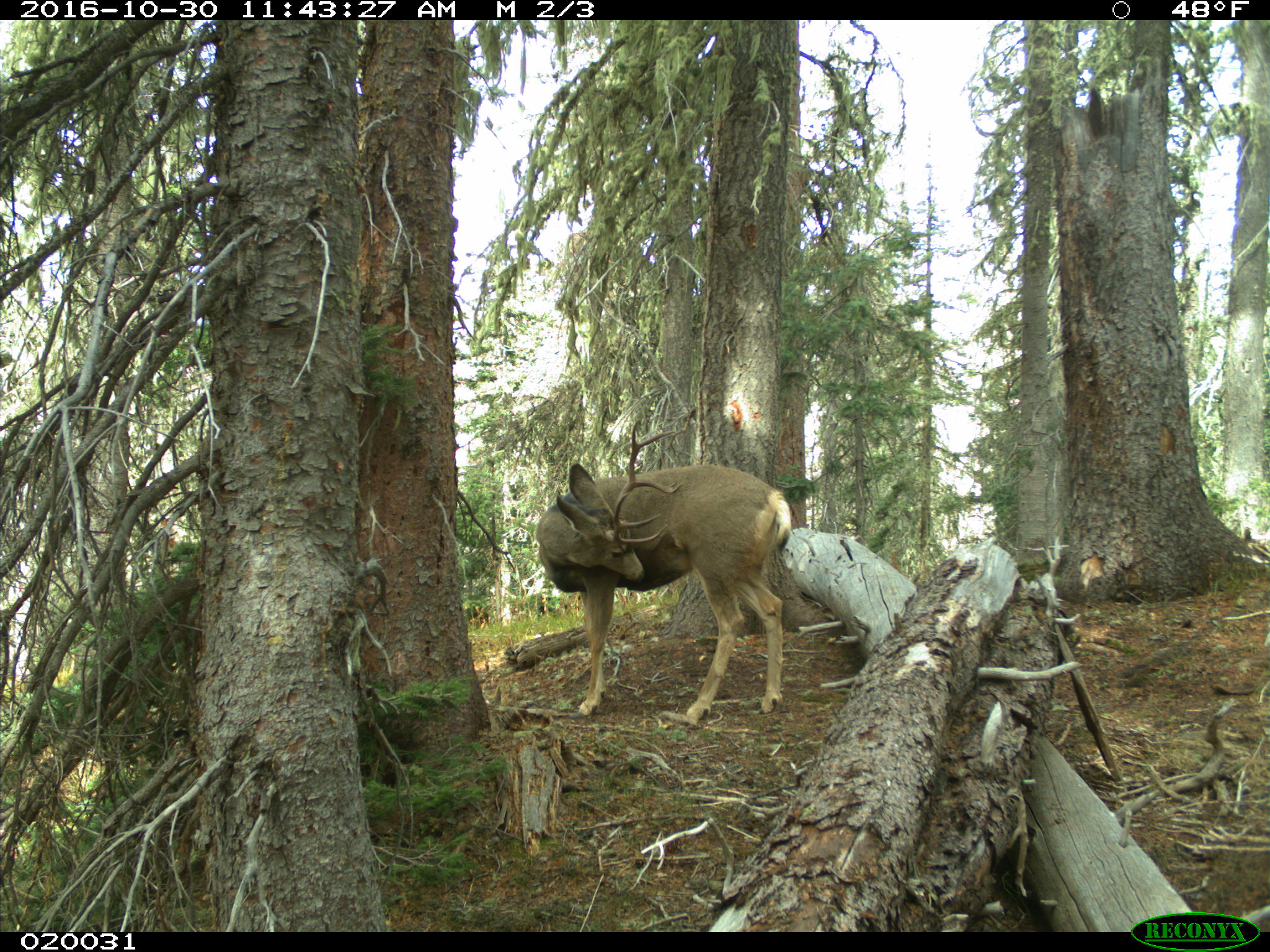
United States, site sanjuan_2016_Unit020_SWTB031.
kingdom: Animalia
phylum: Chordata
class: Mammalia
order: Artiodactyla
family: Cervidae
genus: Odocoileus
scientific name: Odocoileus hemionus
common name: mule deer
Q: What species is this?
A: Odocoileus hemionus (mule deer).